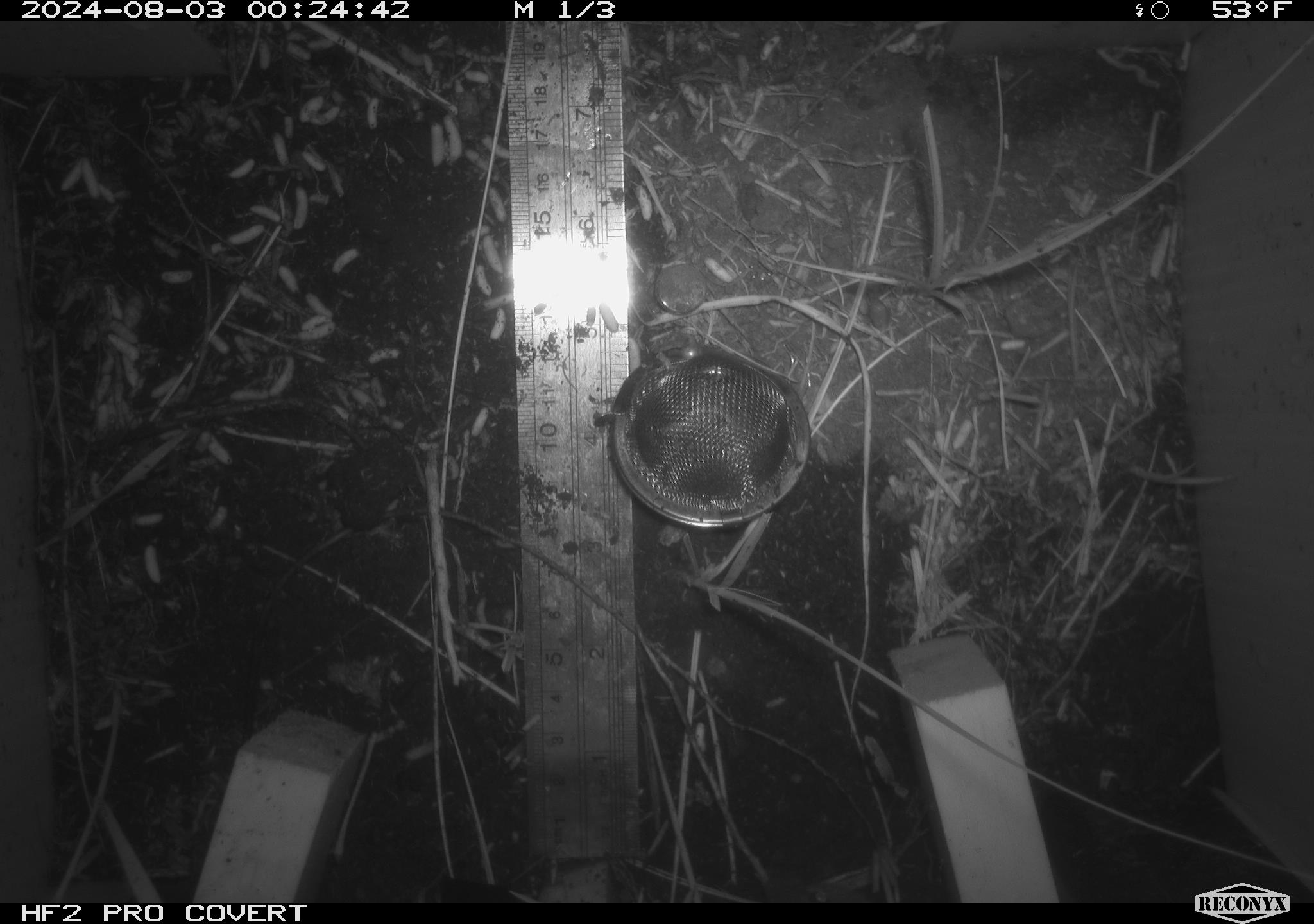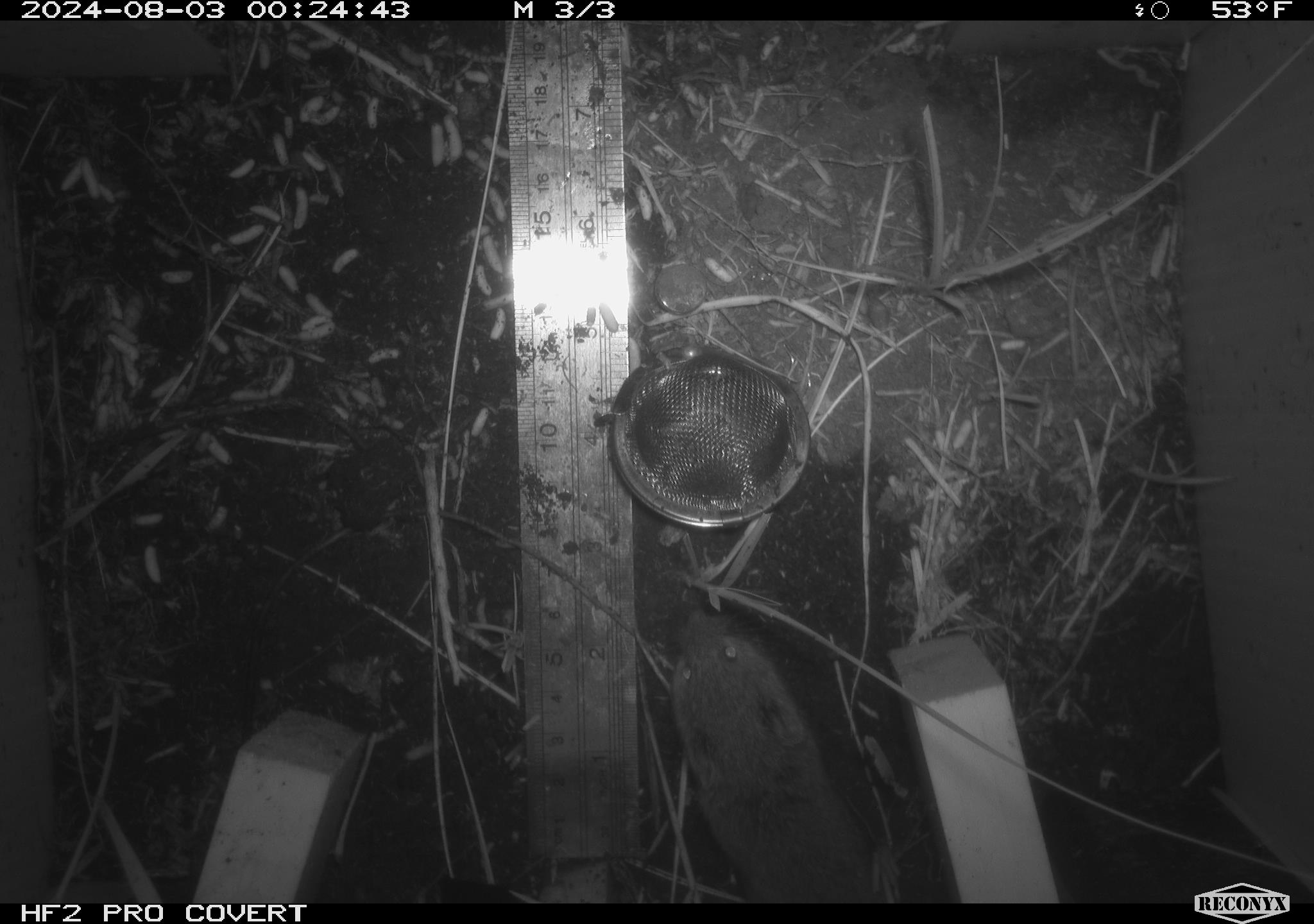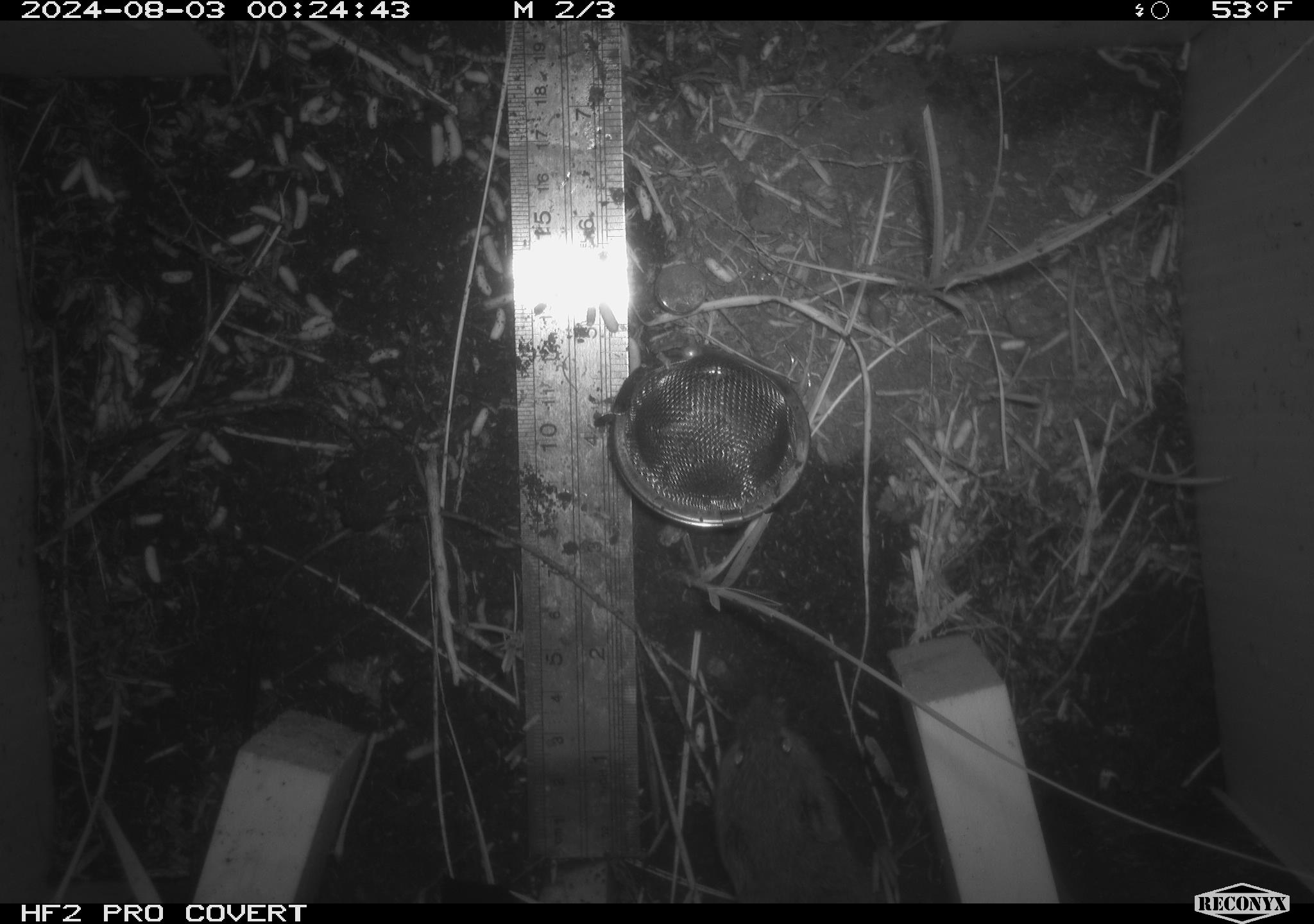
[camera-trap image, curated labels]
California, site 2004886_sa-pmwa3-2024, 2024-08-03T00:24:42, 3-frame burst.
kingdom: Animalia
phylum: Chordata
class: Mammalia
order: Rodentia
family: Cricetidae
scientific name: Arvicolinae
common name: voles, lemmings, and muskrats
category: arvicolinae subfamily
Arvicolinae subfamily (voles, lemmings, and muskrats) (Arvicolinae).